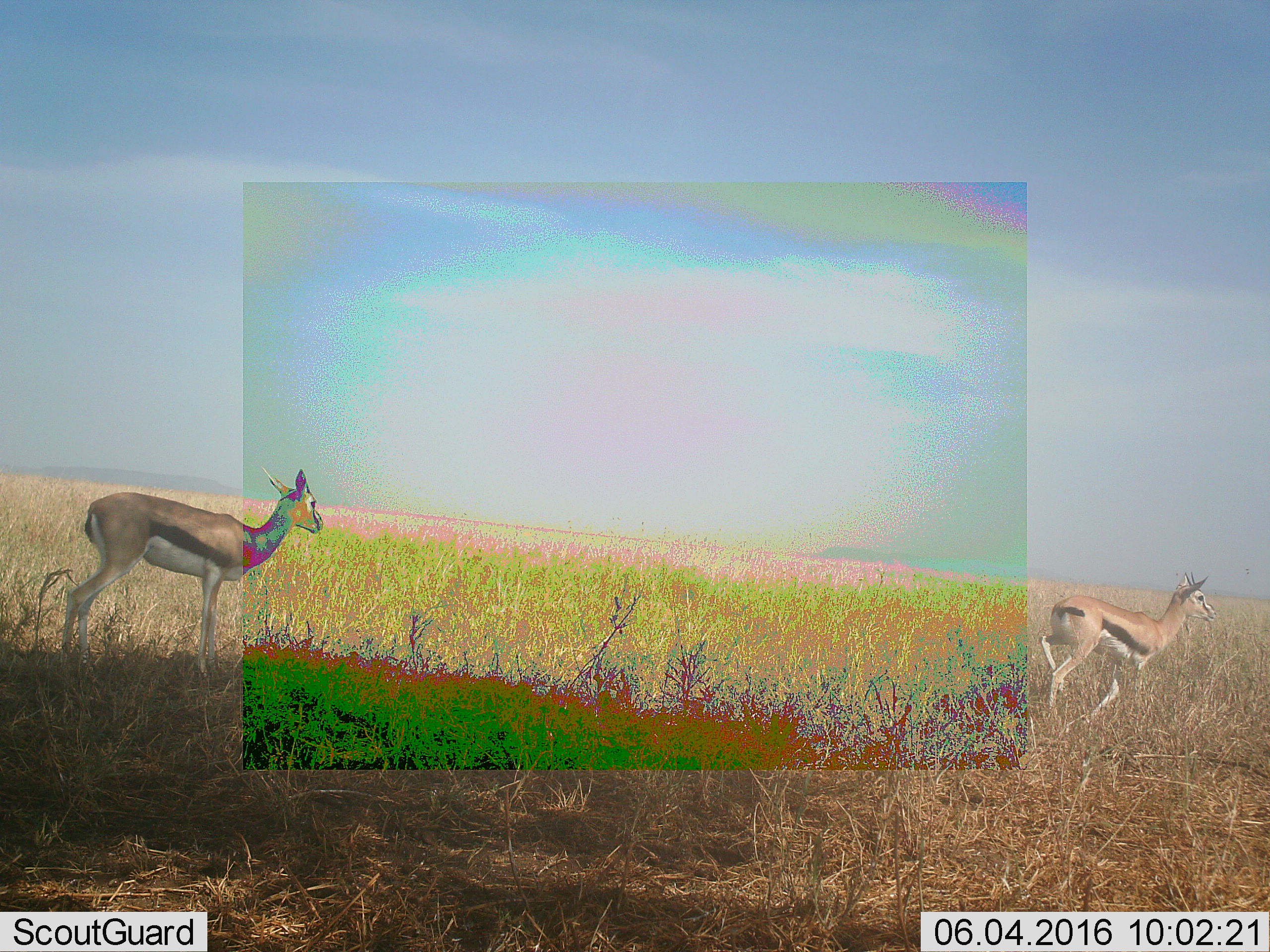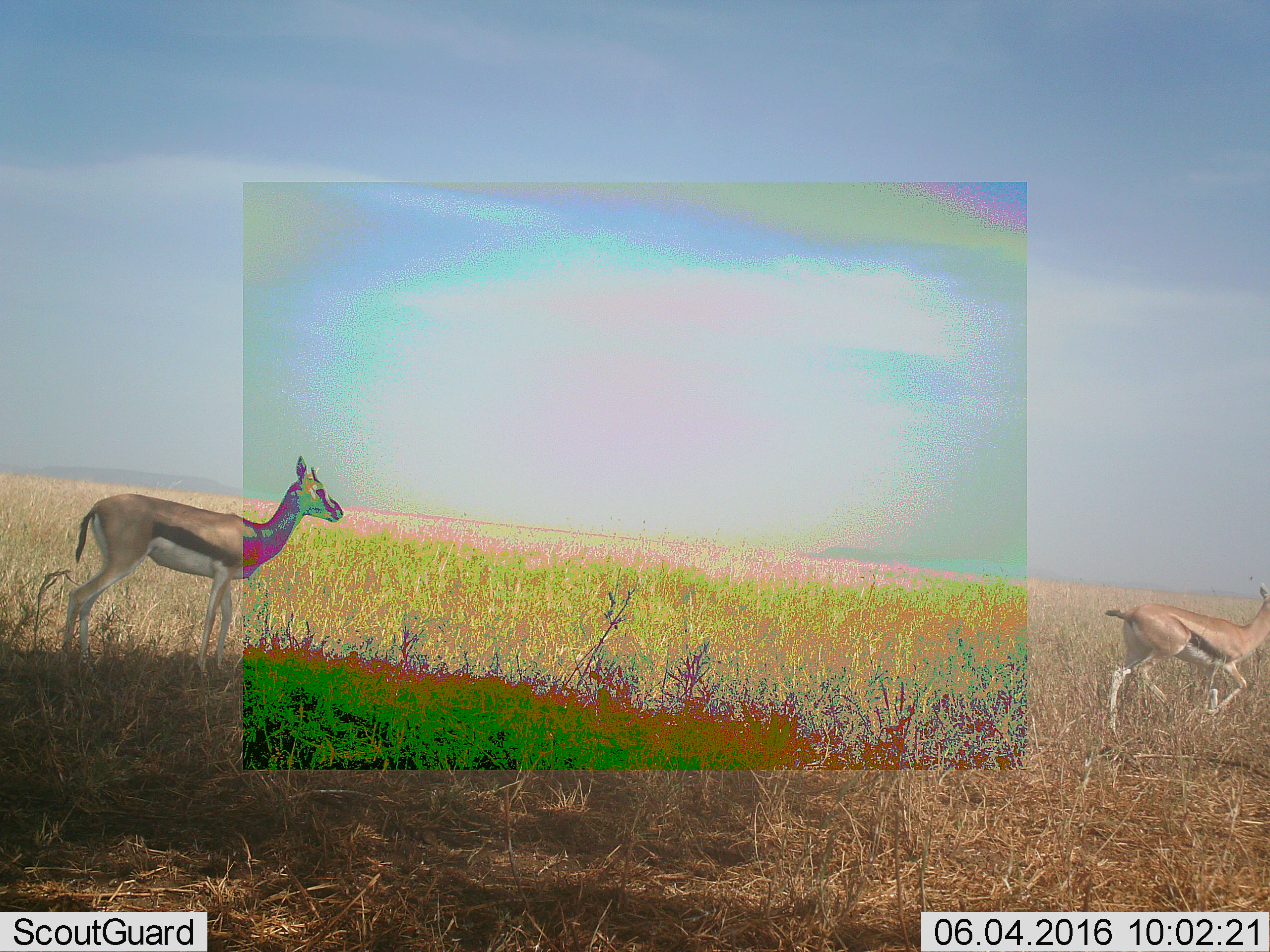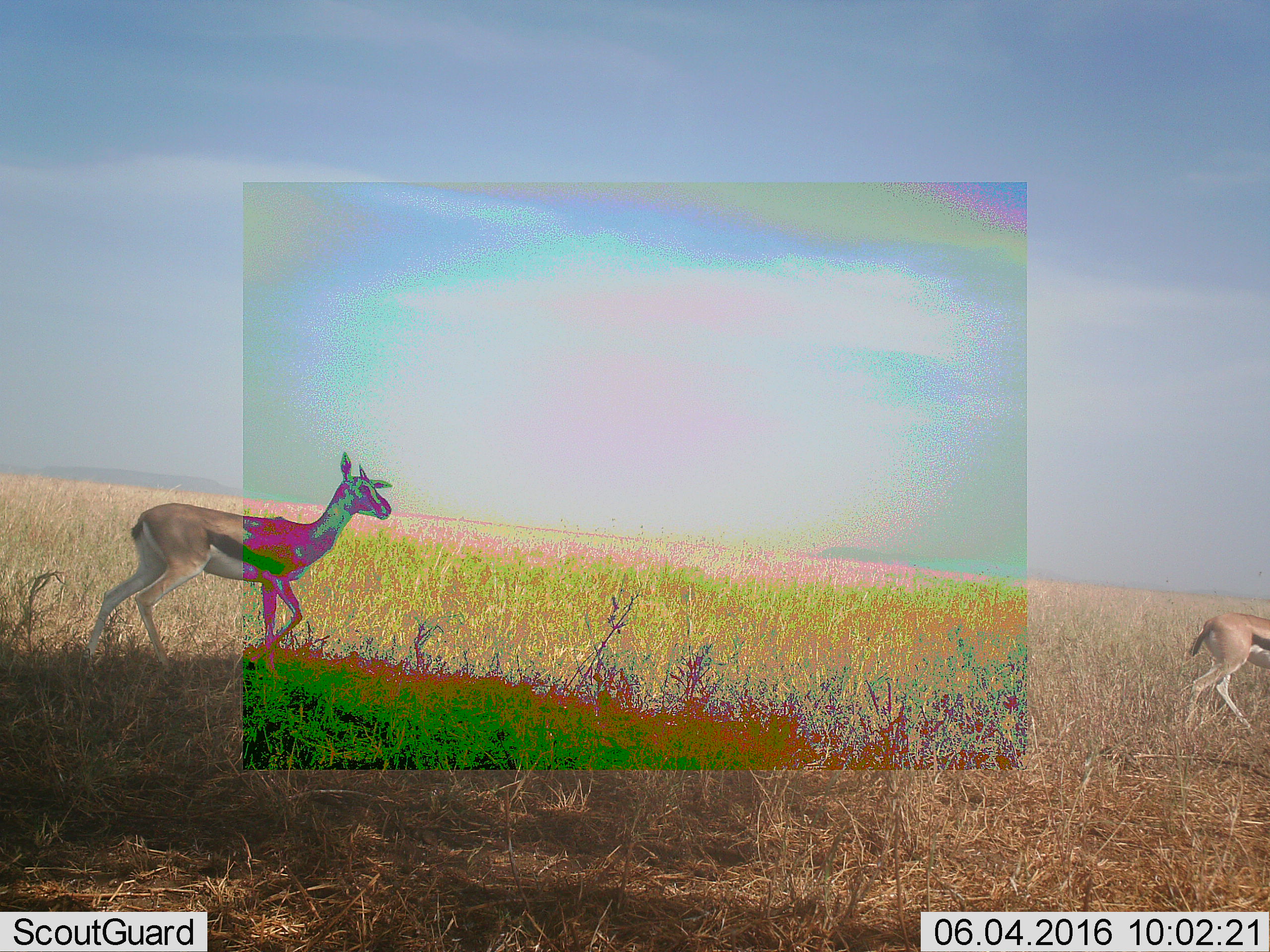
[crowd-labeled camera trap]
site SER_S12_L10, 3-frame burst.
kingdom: Animalia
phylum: Chordata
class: Mammalia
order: Artiodactyla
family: Bovidae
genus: Eudorcas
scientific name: Eudorcas thomsonii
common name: thomson's gazelle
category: gazellethomsons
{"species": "gazellethomsons (thomson's gazelle) (Eudorcas thomsonii)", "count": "2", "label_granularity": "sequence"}